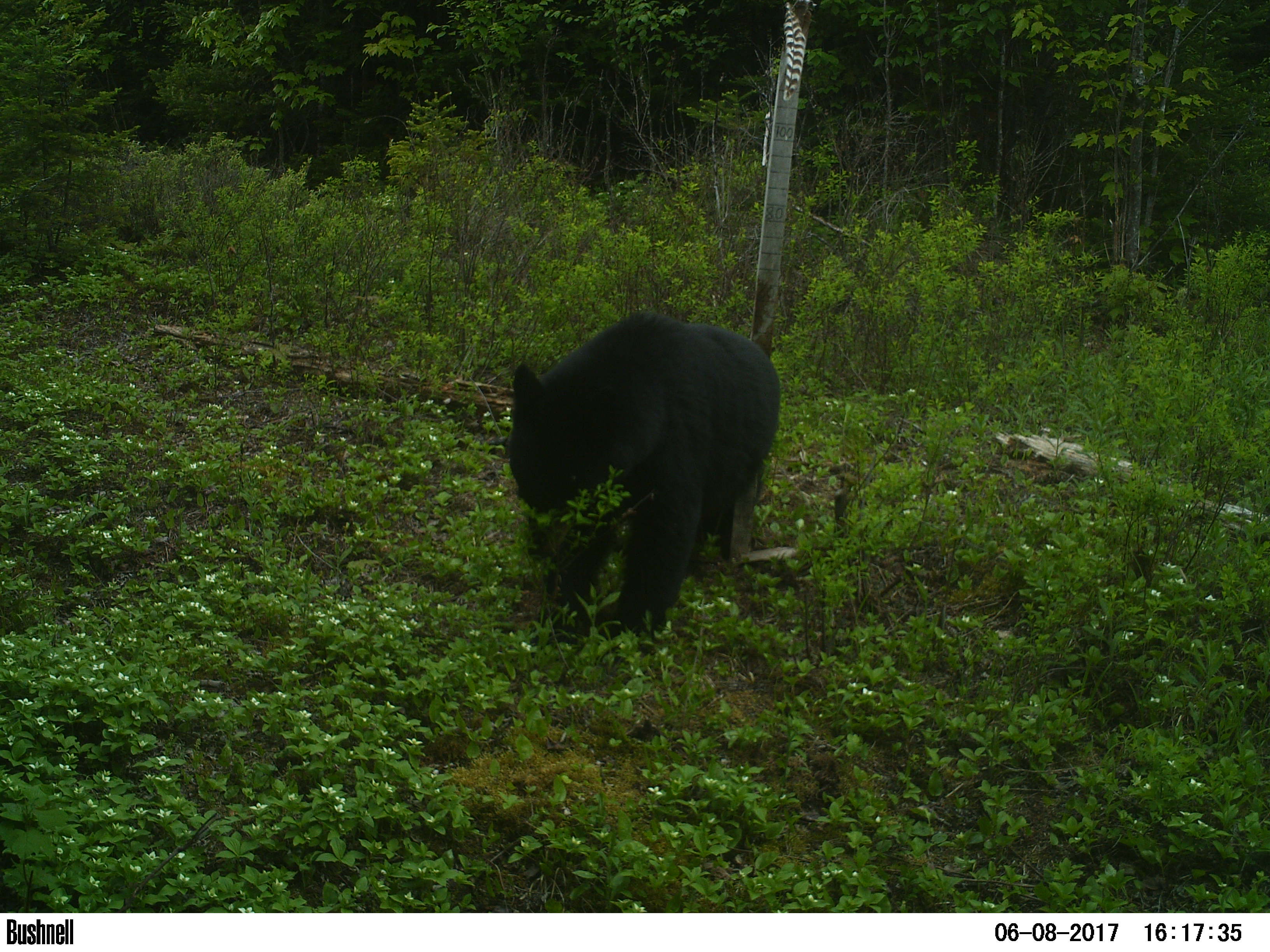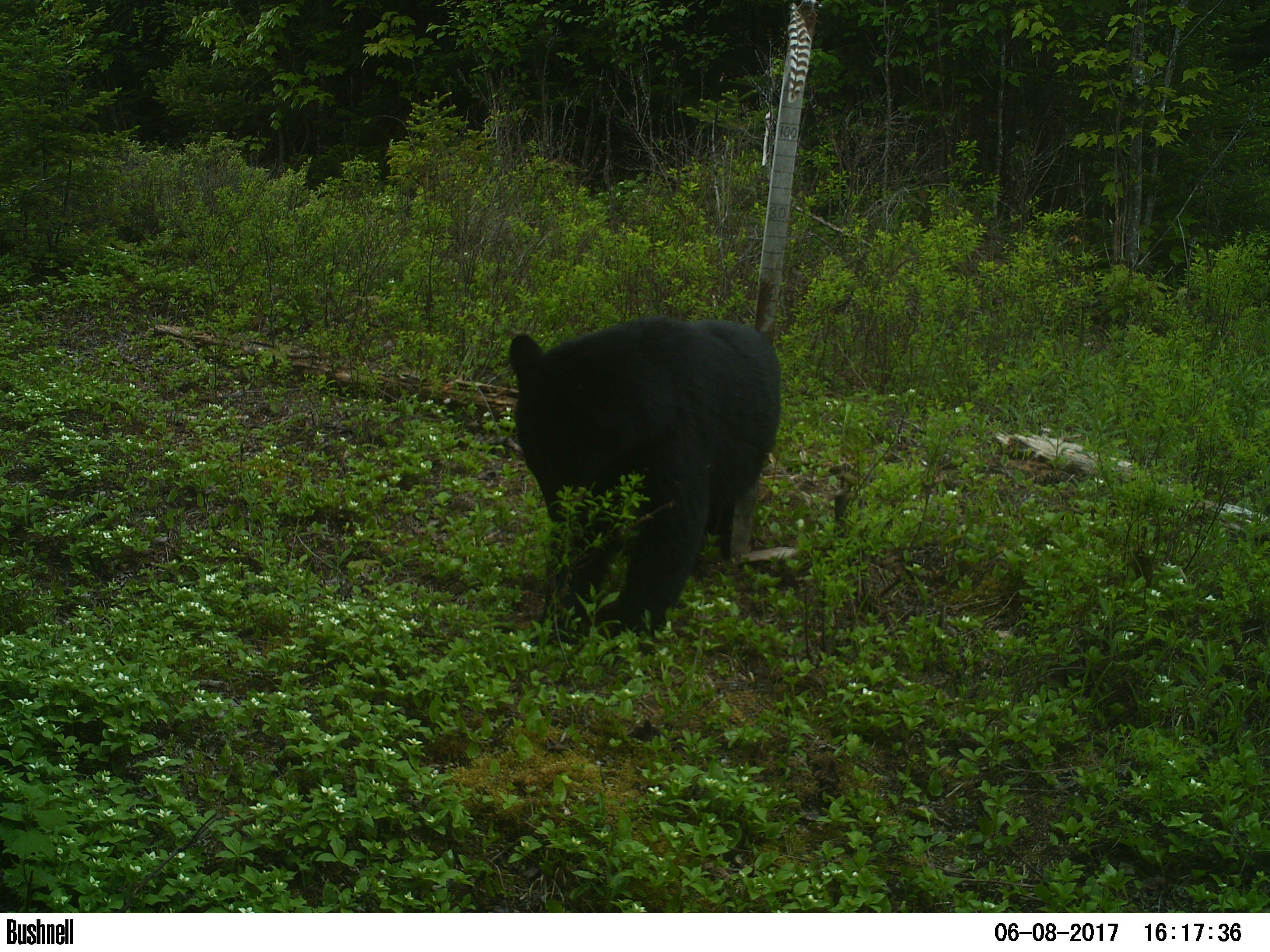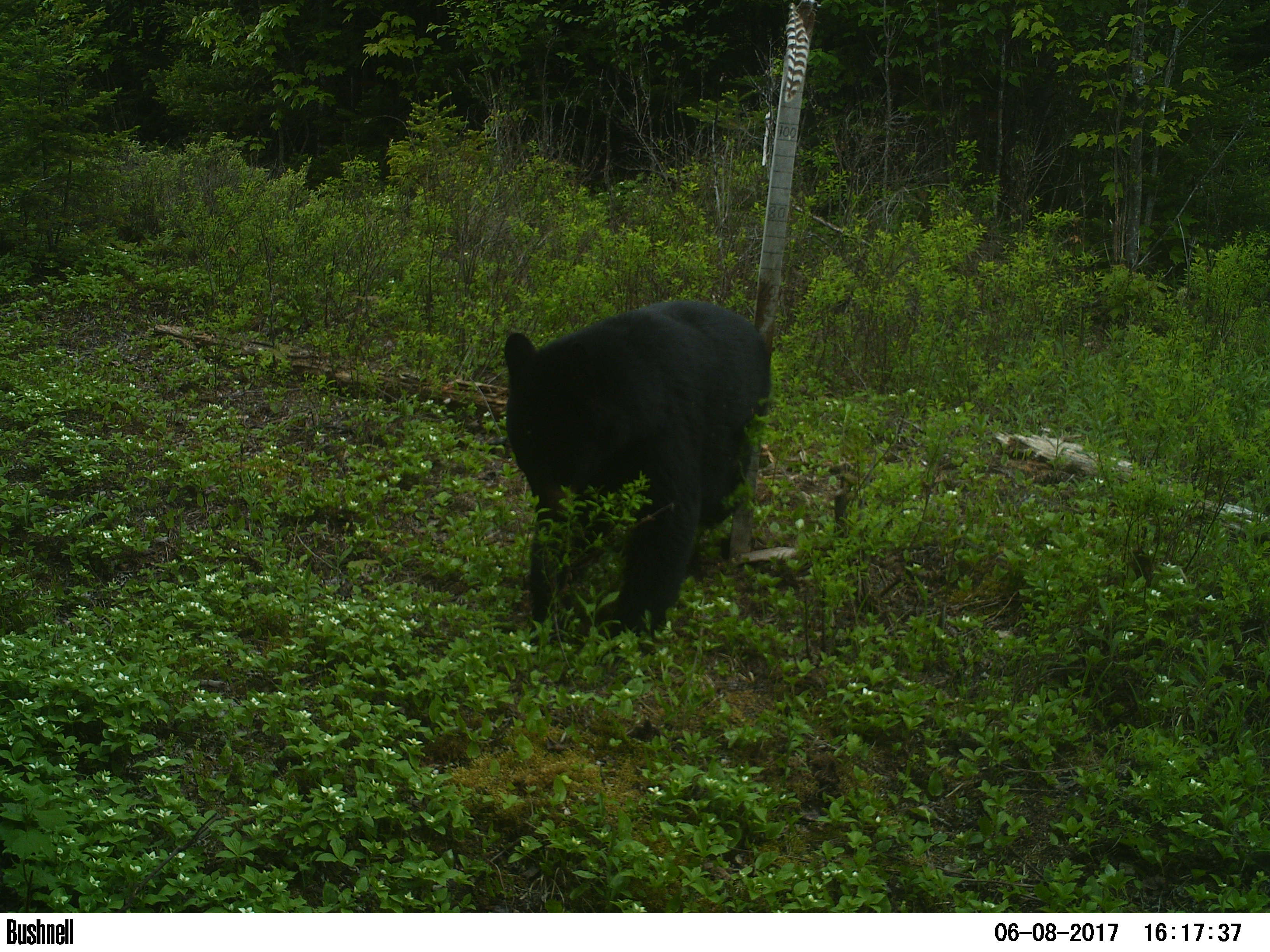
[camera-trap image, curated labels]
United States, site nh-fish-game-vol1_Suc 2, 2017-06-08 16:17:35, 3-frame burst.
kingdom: Animalia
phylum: Chordata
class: Mammalia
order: Carnivora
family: Ursidae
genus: Ursus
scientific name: Ursus americanus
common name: black bear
Black bear (Ursus americanus).